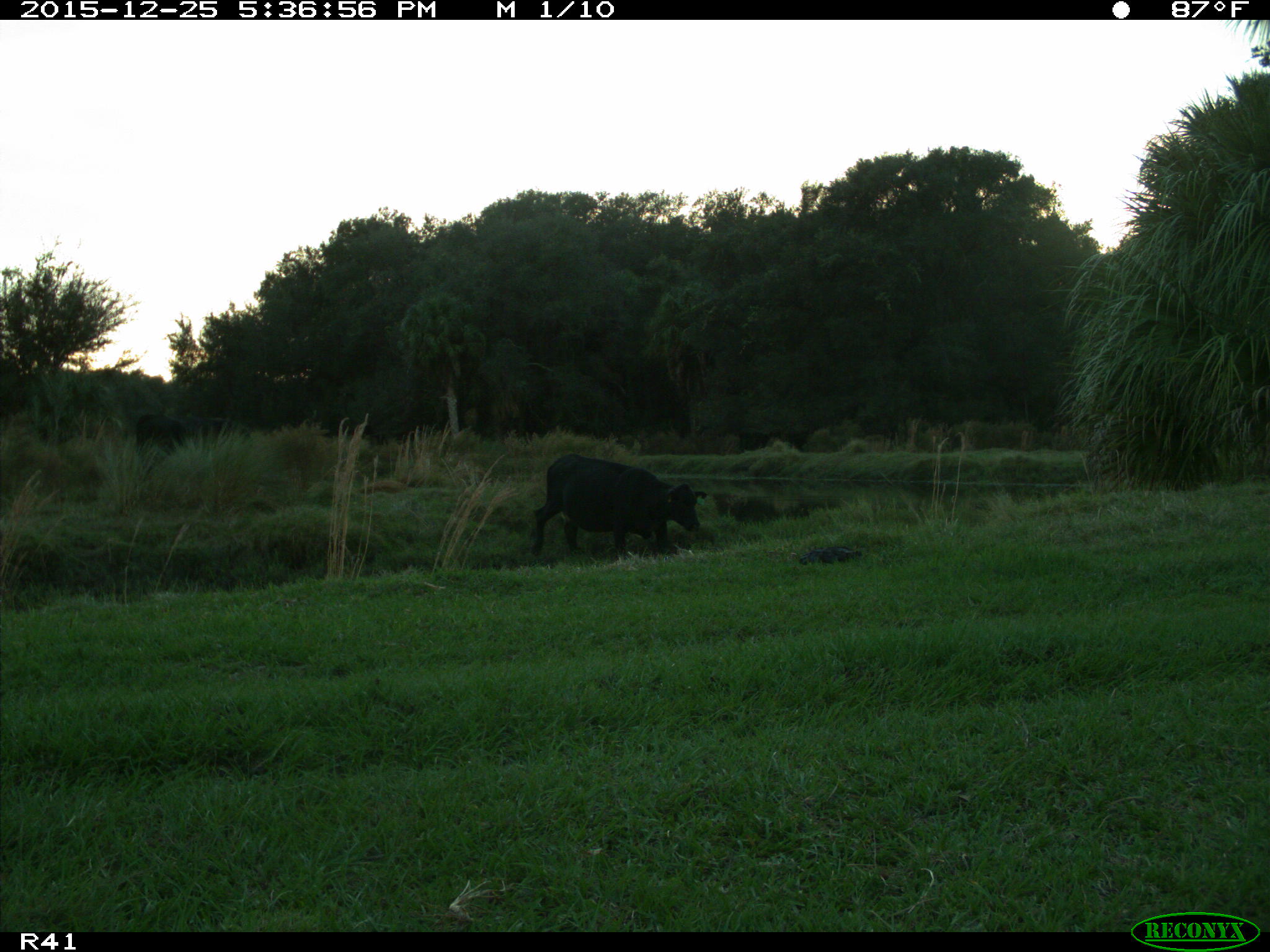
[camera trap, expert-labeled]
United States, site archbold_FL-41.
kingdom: Animalia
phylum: Chordata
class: Mammalia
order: Artiodactyla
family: Bovidae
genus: Bos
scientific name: Bos taurus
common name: domestic cow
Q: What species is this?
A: Bos taurus (domestic cow).